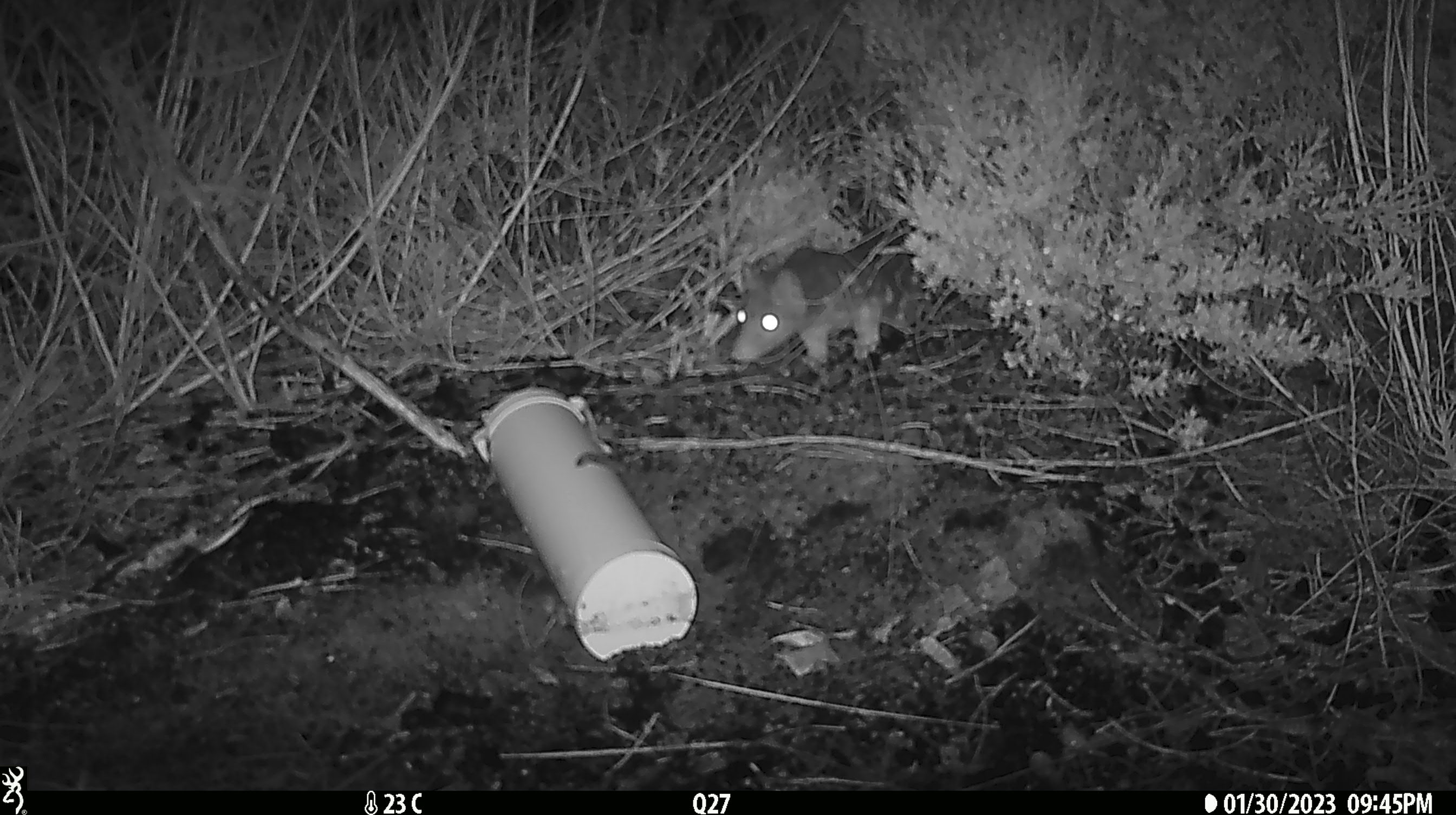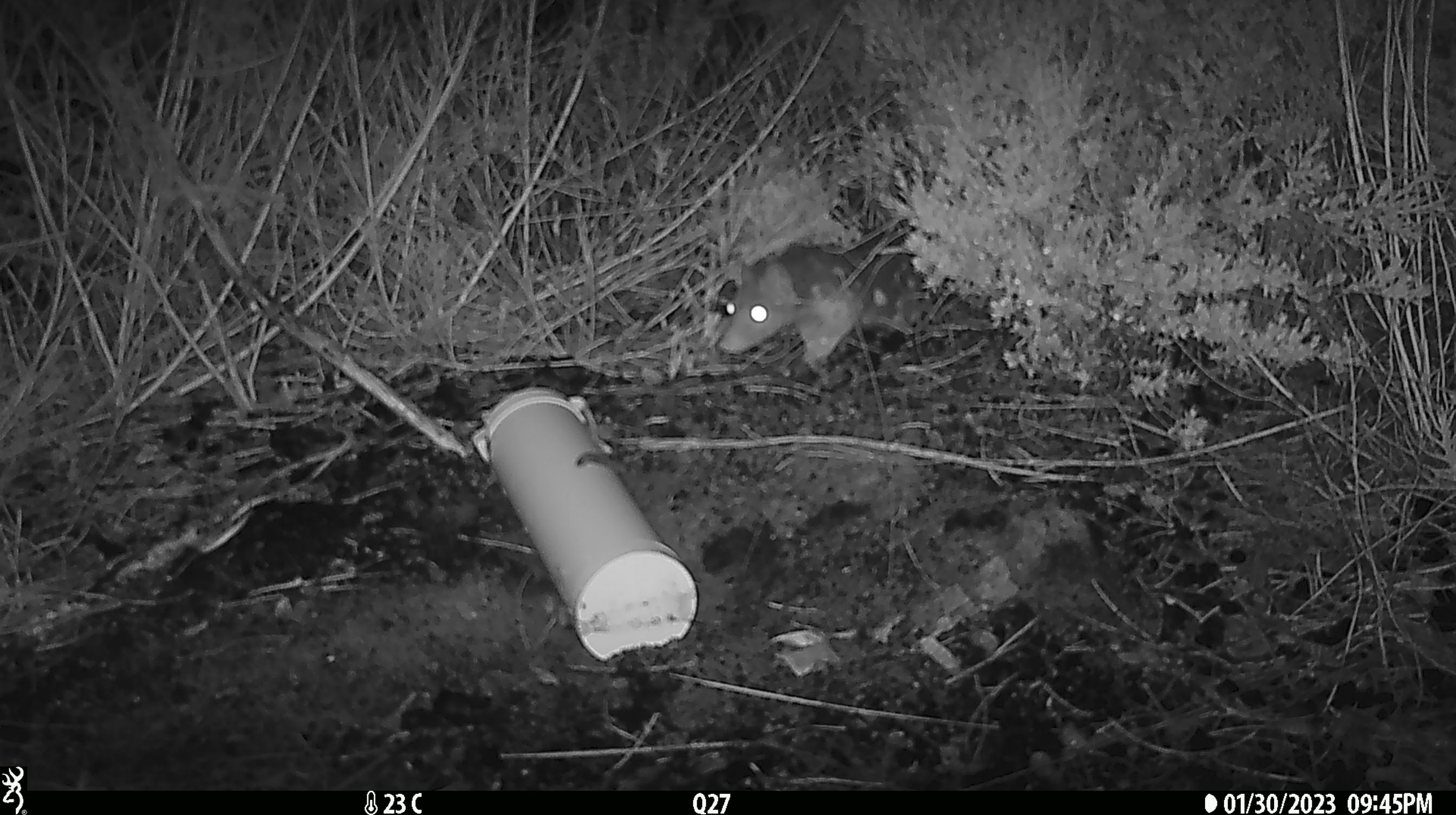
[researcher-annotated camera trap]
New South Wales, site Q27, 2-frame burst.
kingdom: Animalia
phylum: Chordata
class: Mammalia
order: Dasyuromorphia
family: Dasyuridae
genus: Dasyurus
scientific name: Dasyurus maculatus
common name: spotted-tailed quoll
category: quoll